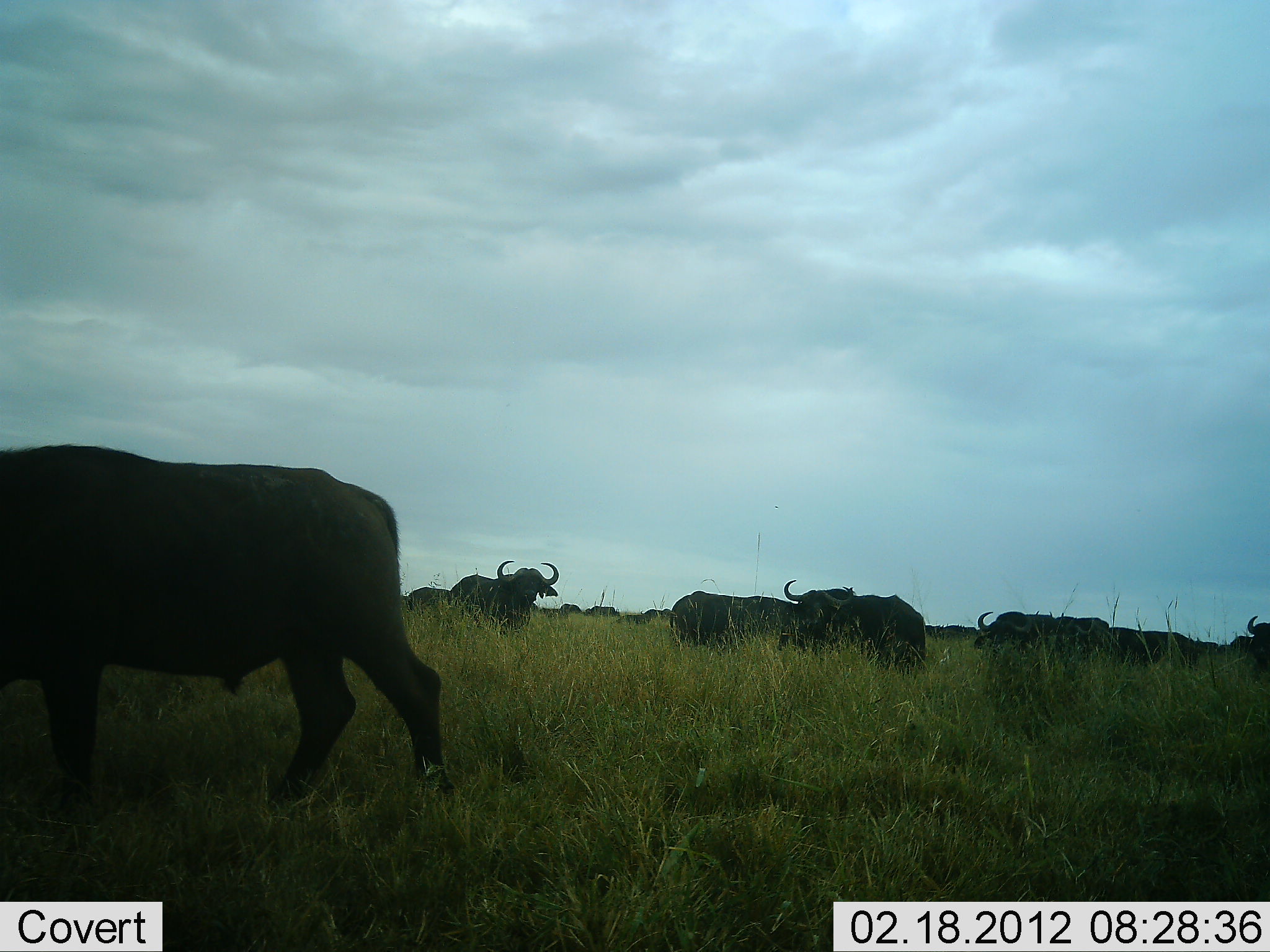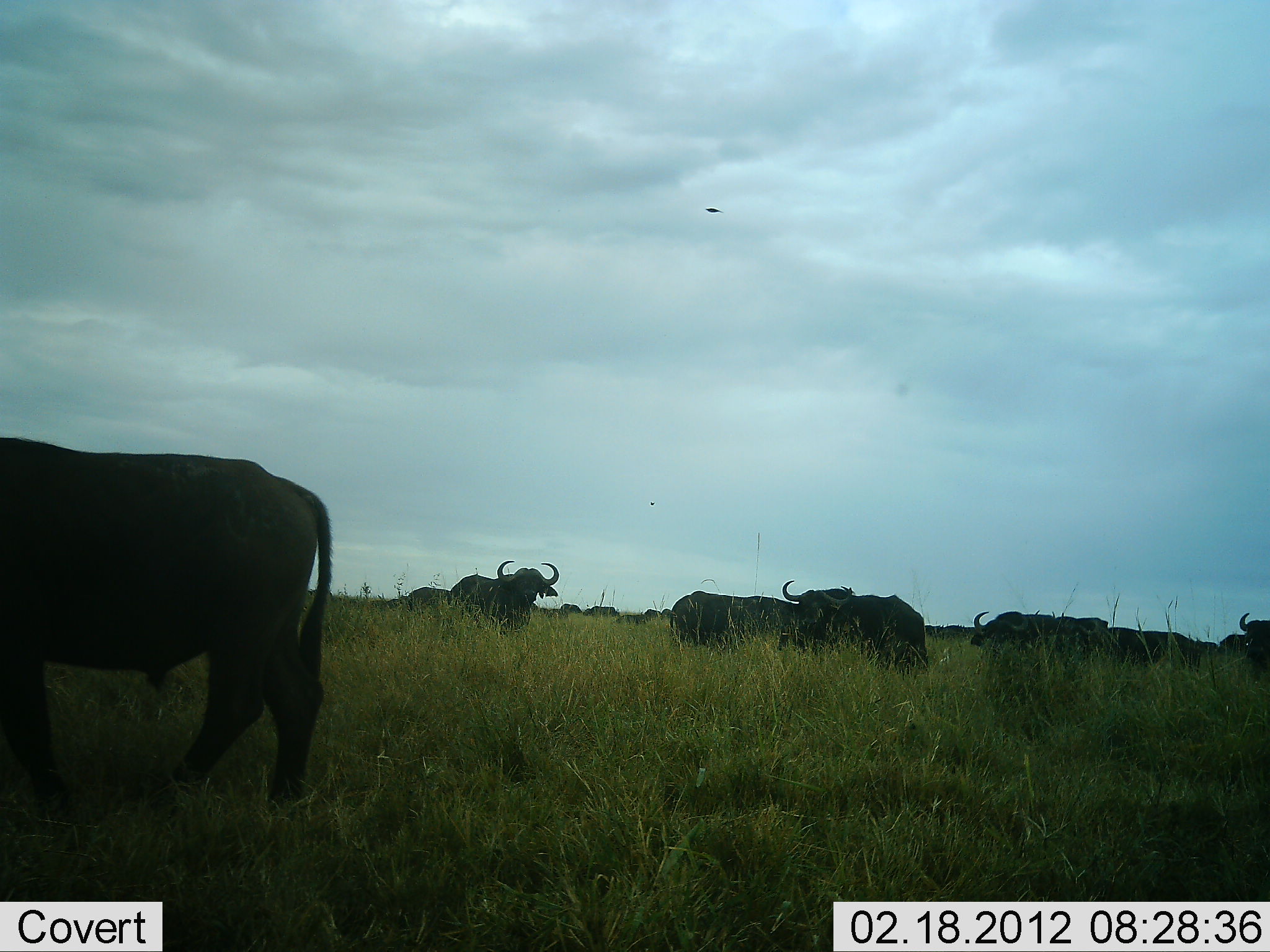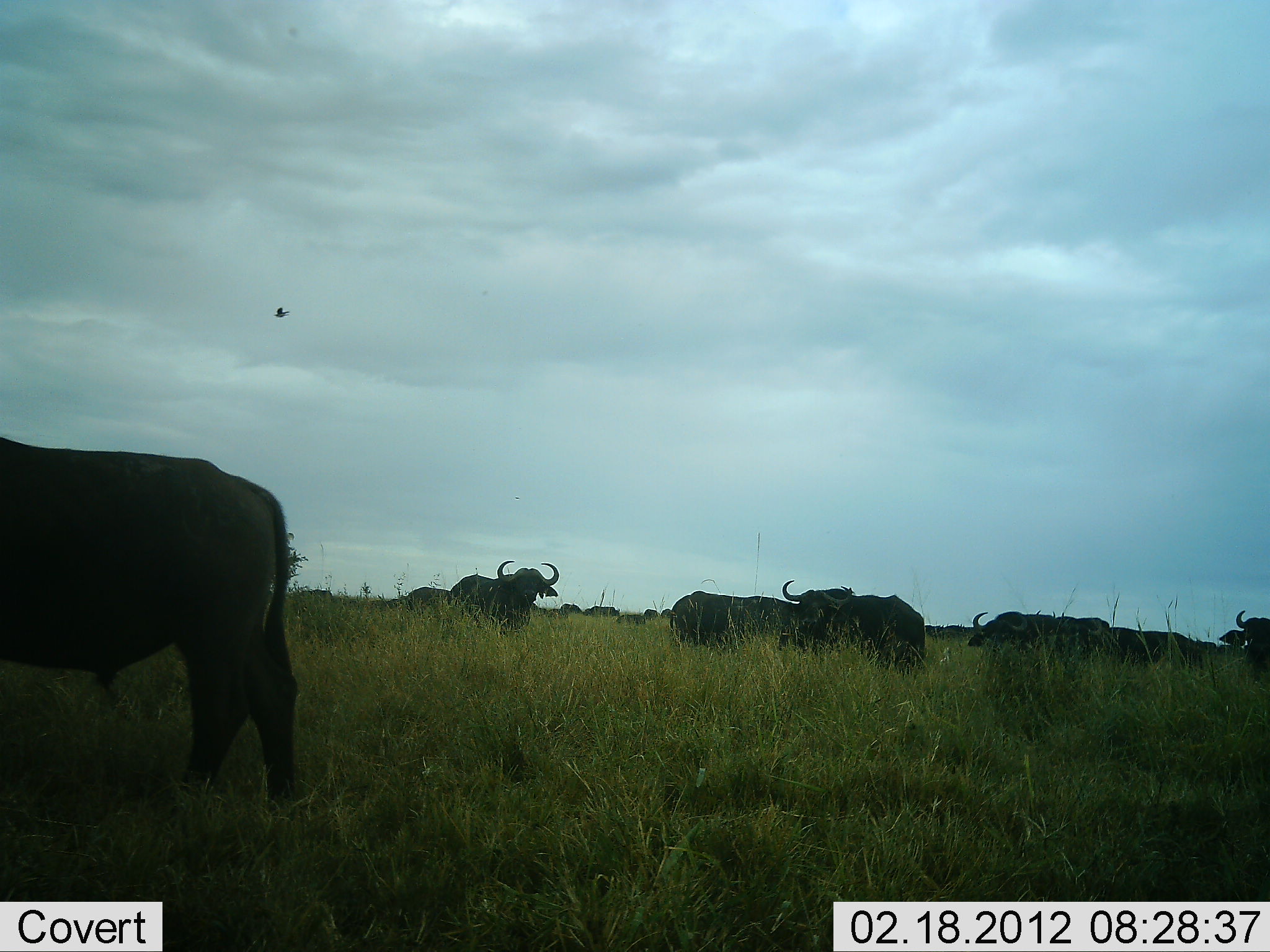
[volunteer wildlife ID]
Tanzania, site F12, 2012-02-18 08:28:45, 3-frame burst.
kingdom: Animalia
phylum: Chordata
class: Mammalia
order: Artiodactyla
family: Bovidae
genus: Syncerus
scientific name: Syncerus caffer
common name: cape buffalo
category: buffalo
Buffalo (cape buffalo) (Syncerus caffer), count 11-50. Behavior (volunteer vote fractions): standing 89%, resting 6%, moving 33%, interacting 0%. Young present (vote fraction): 0%. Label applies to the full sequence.